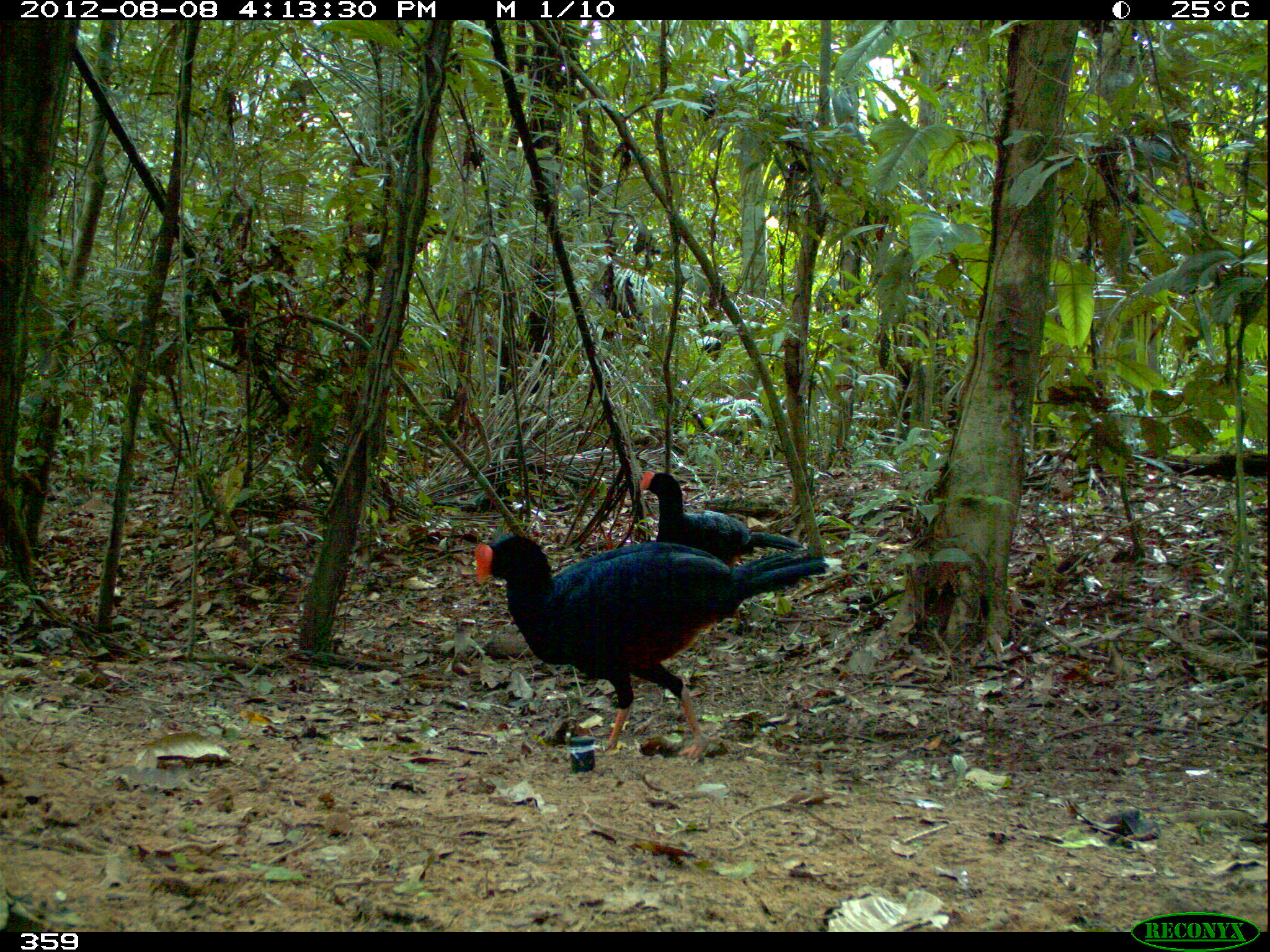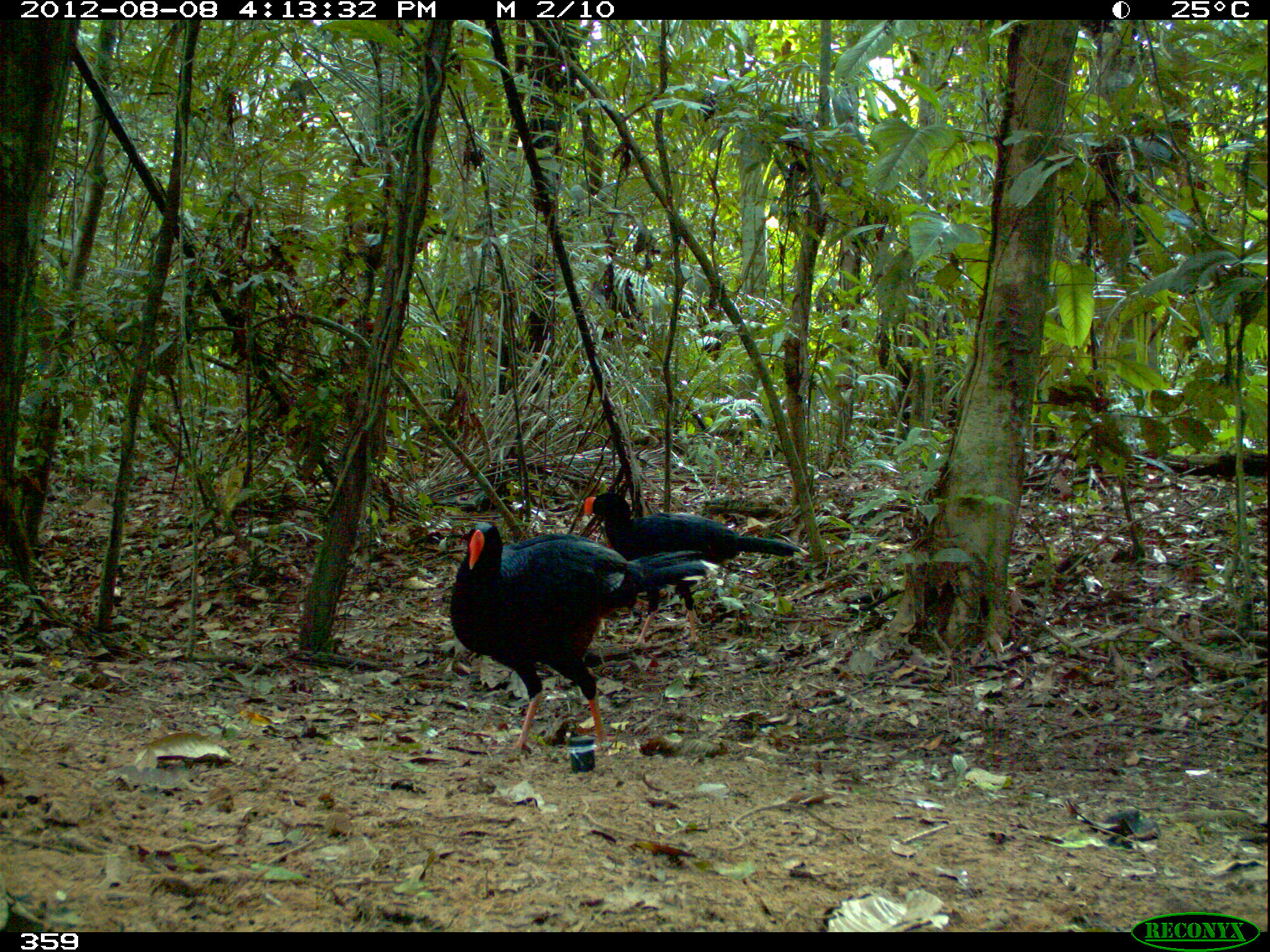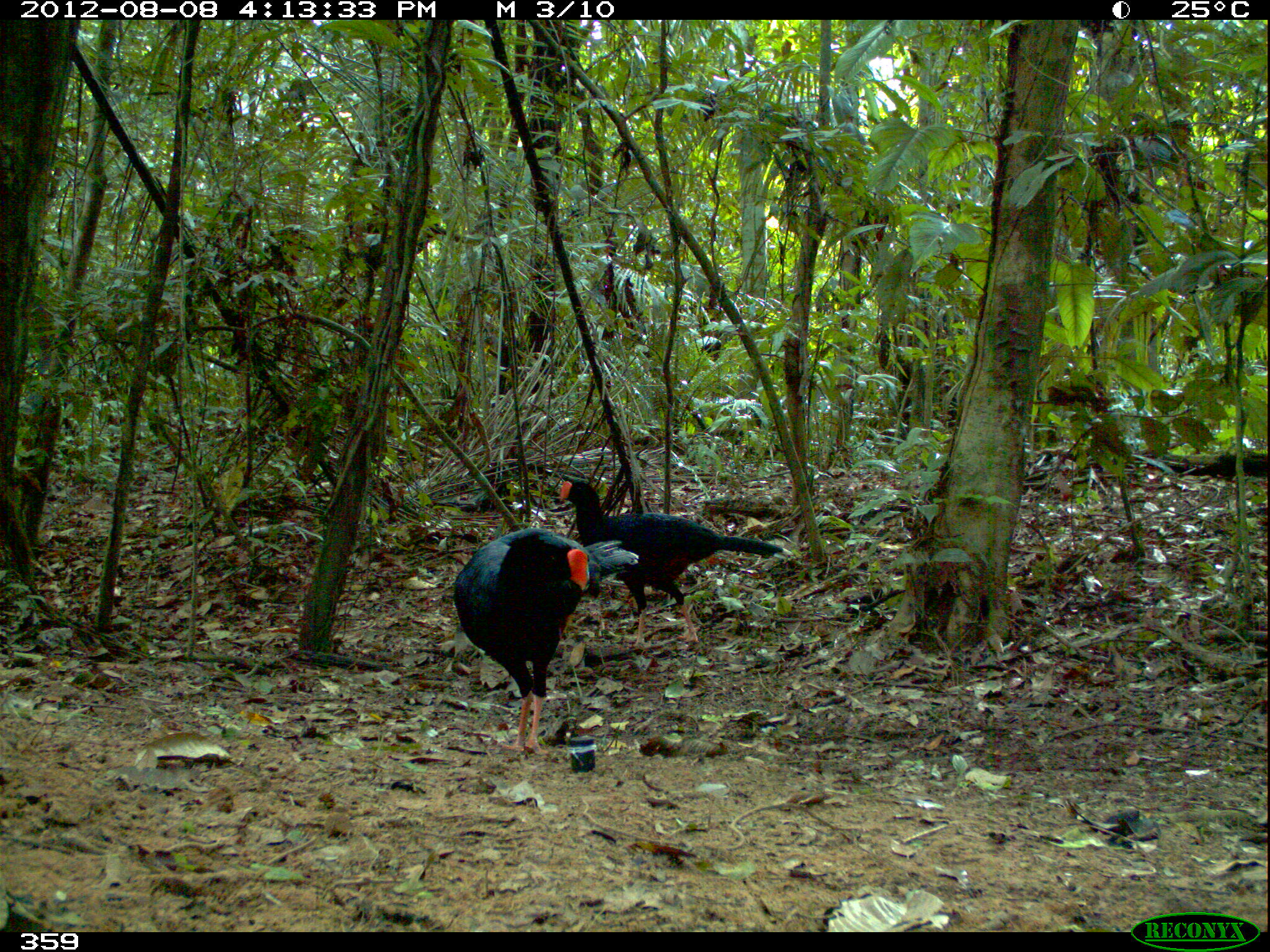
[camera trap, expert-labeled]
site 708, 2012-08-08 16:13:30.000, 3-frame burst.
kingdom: Animalia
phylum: Chordata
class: Aves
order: Galliformes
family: Cracidae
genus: Mitu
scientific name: Mitu tuberosum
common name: razor-billed curassow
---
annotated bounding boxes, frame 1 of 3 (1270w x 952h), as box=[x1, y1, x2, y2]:
mitu tuberosum: box=[469, 534, 843, 760]; box=[638, 470, 809, 569]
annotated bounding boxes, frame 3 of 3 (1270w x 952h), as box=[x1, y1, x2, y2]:
mitu tuberosum: box=[451, 526, 639, 756]; box=[559, 478, 793, 643]